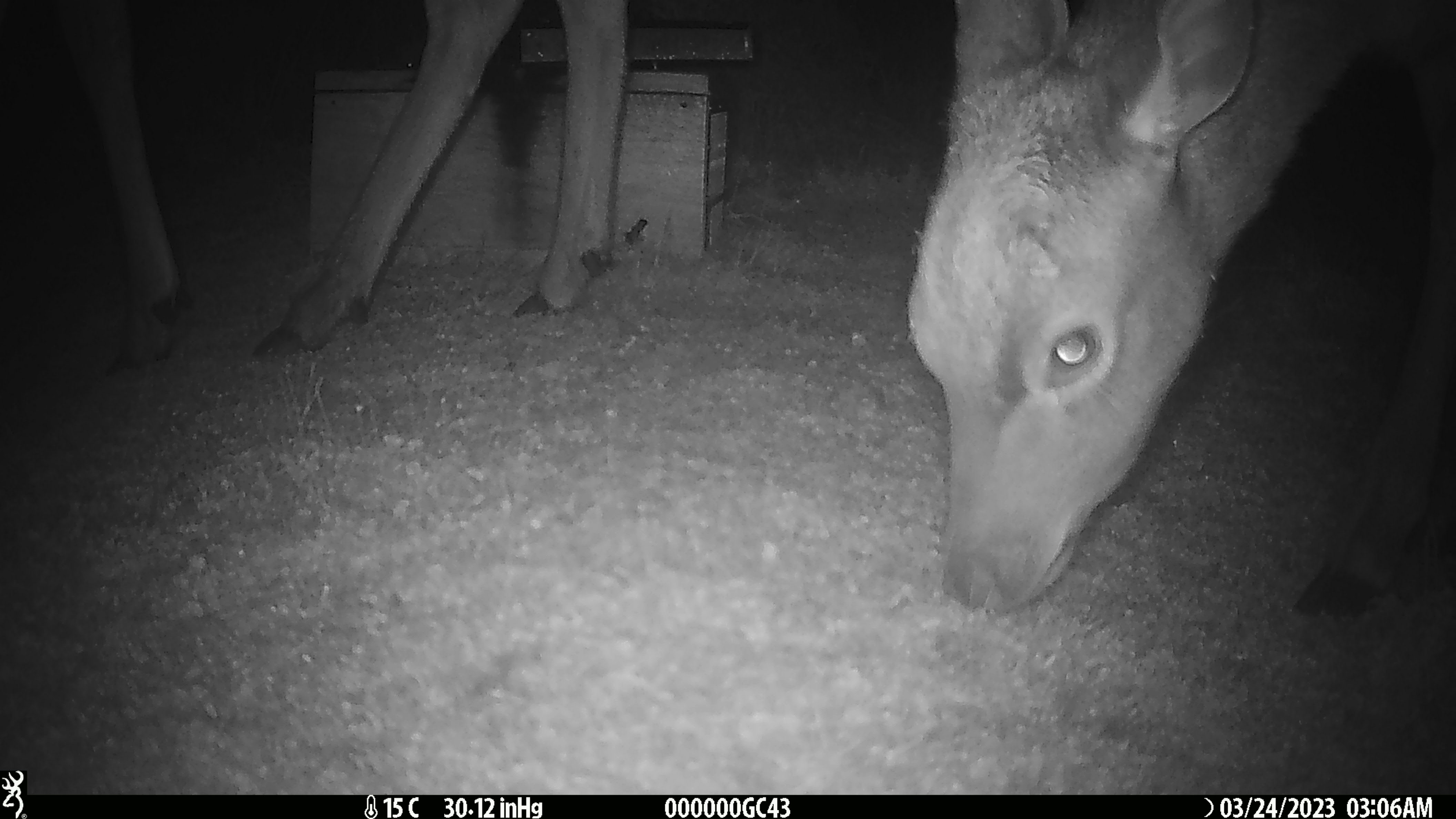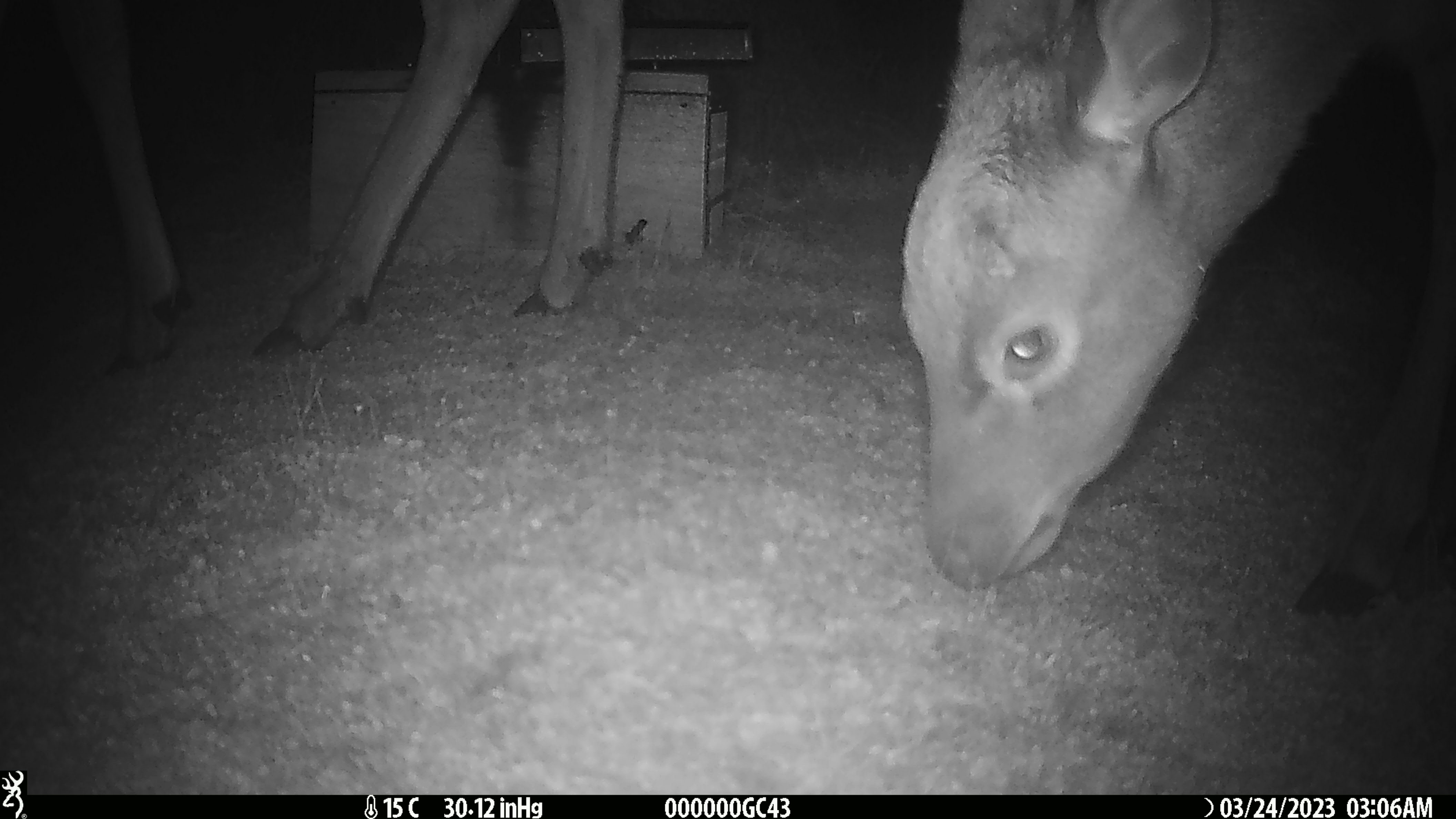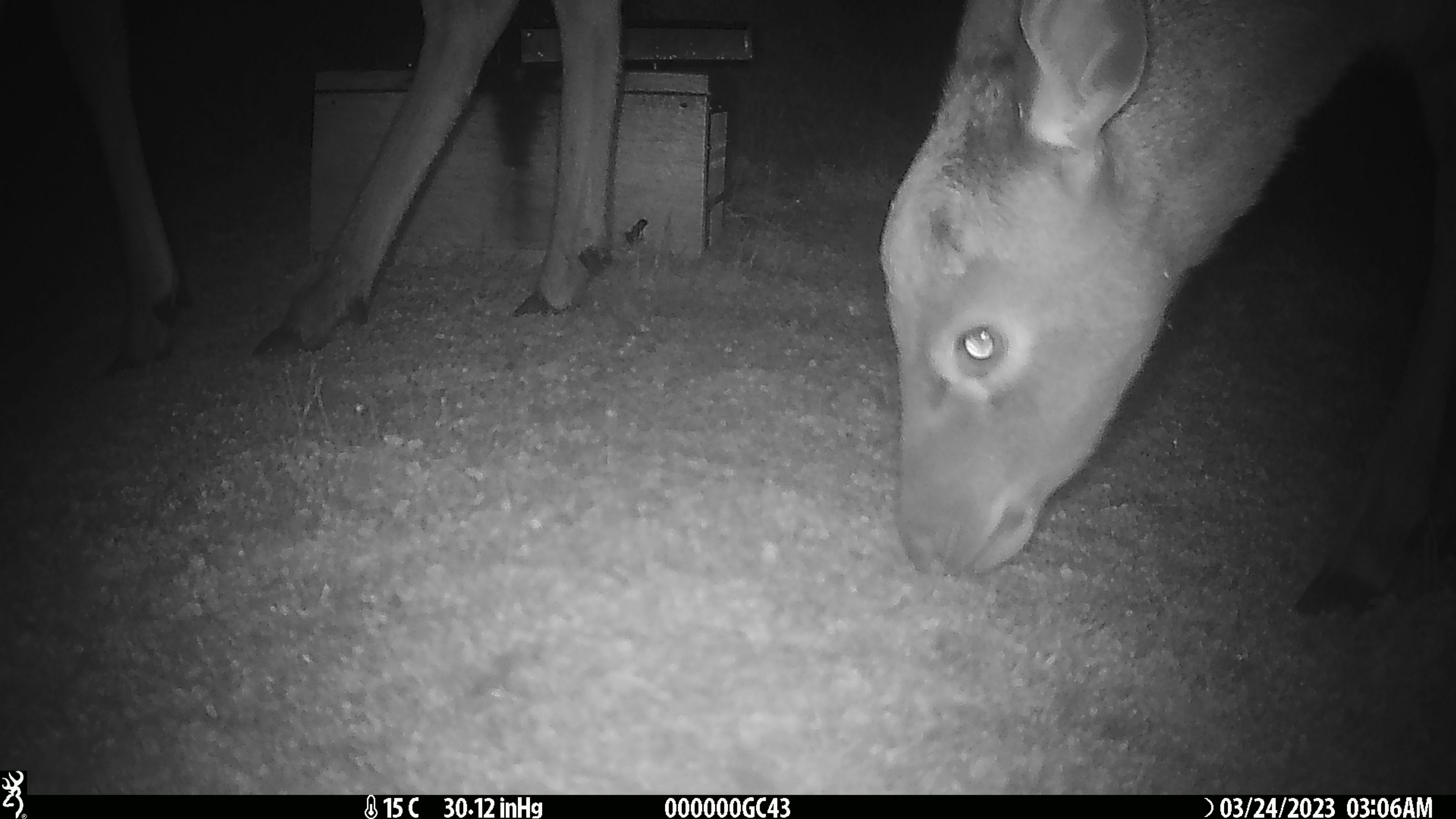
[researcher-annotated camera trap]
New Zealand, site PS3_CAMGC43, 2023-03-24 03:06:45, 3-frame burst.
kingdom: Animalia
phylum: Chordata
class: Mammalia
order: Artiodactyla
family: Cervidae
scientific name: Cervidae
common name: deer